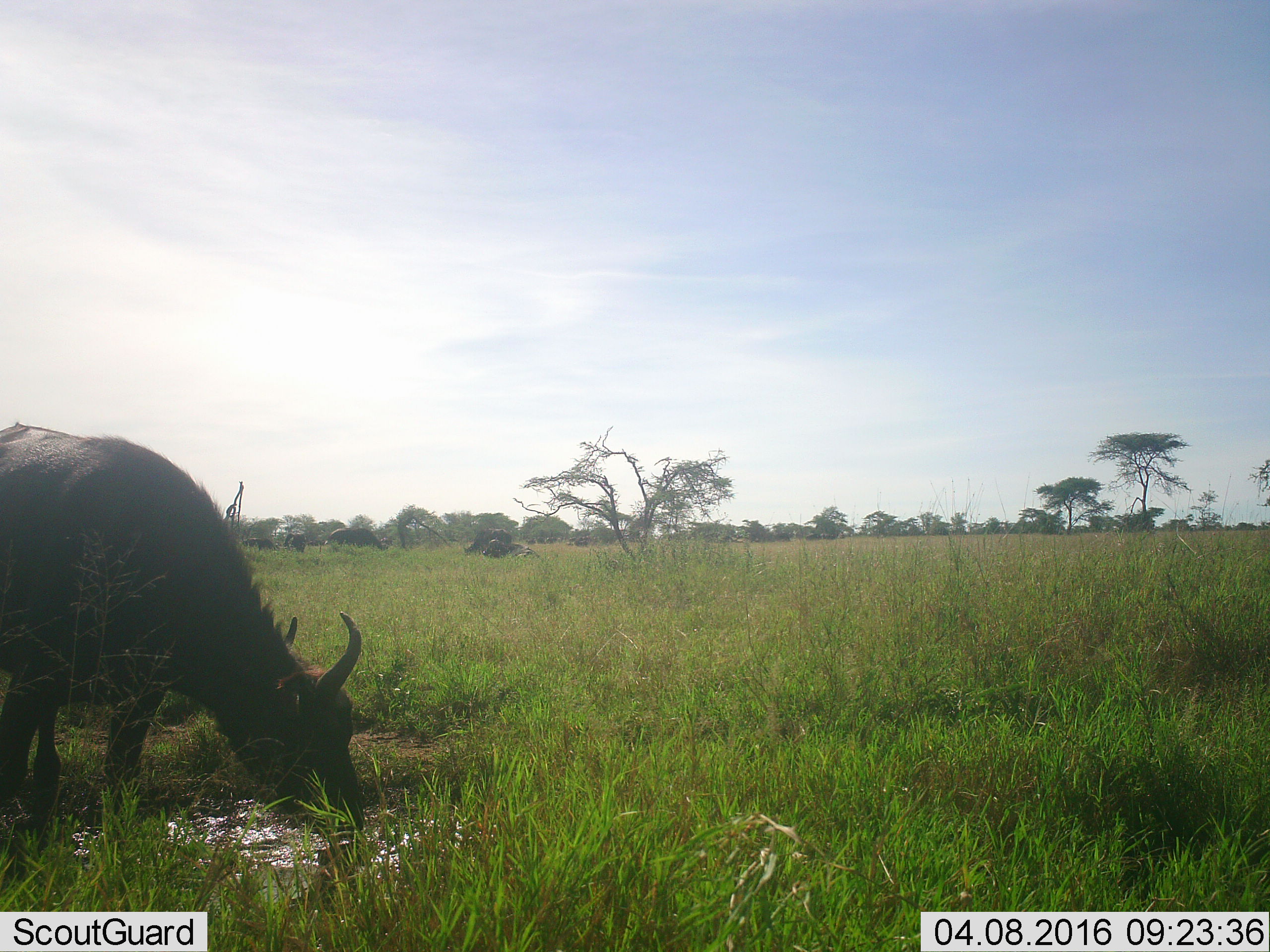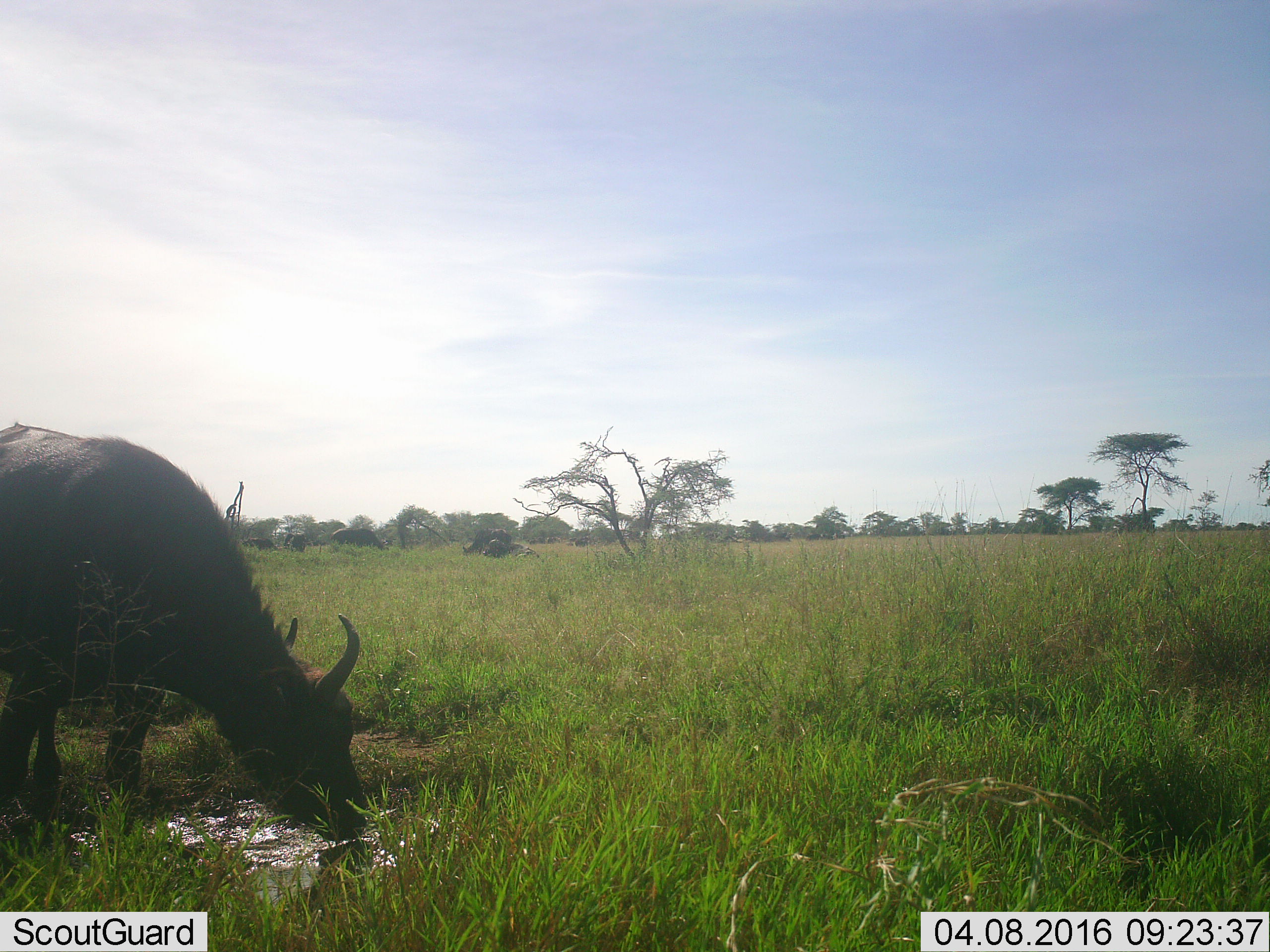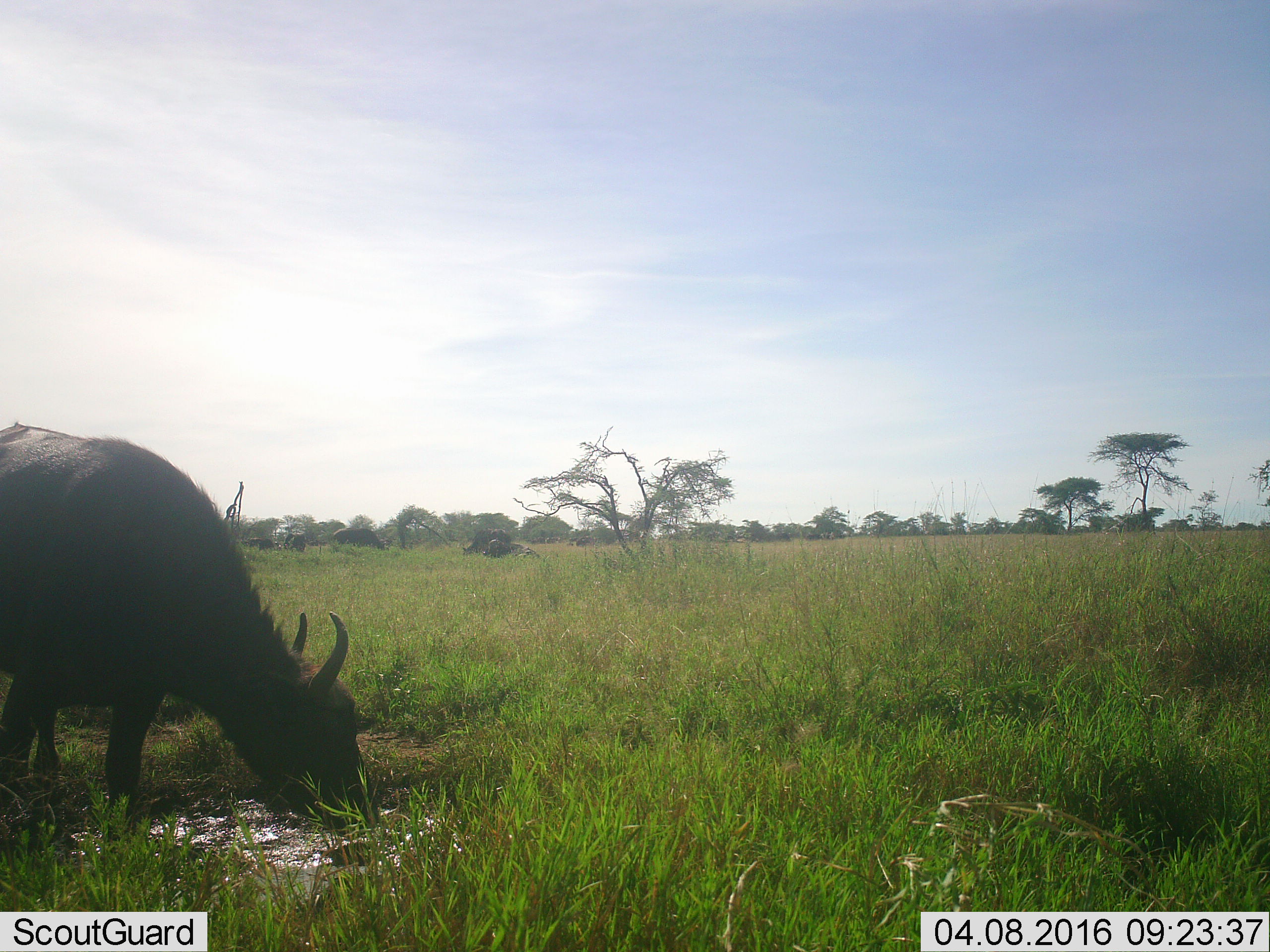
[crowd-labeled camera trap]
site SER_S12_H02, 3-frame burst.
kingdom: Animalia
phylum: Chordata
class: Mammalia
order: Artiodactyla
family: Bovidae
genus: Connochaetes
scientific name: Connochaetes taurinus taurinus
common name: blue wildebeest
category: wildebeestblue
Wildebeestblue (blue wildebeest) (Connochaetes taurinus taurinus), count 11-50. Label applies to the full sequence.